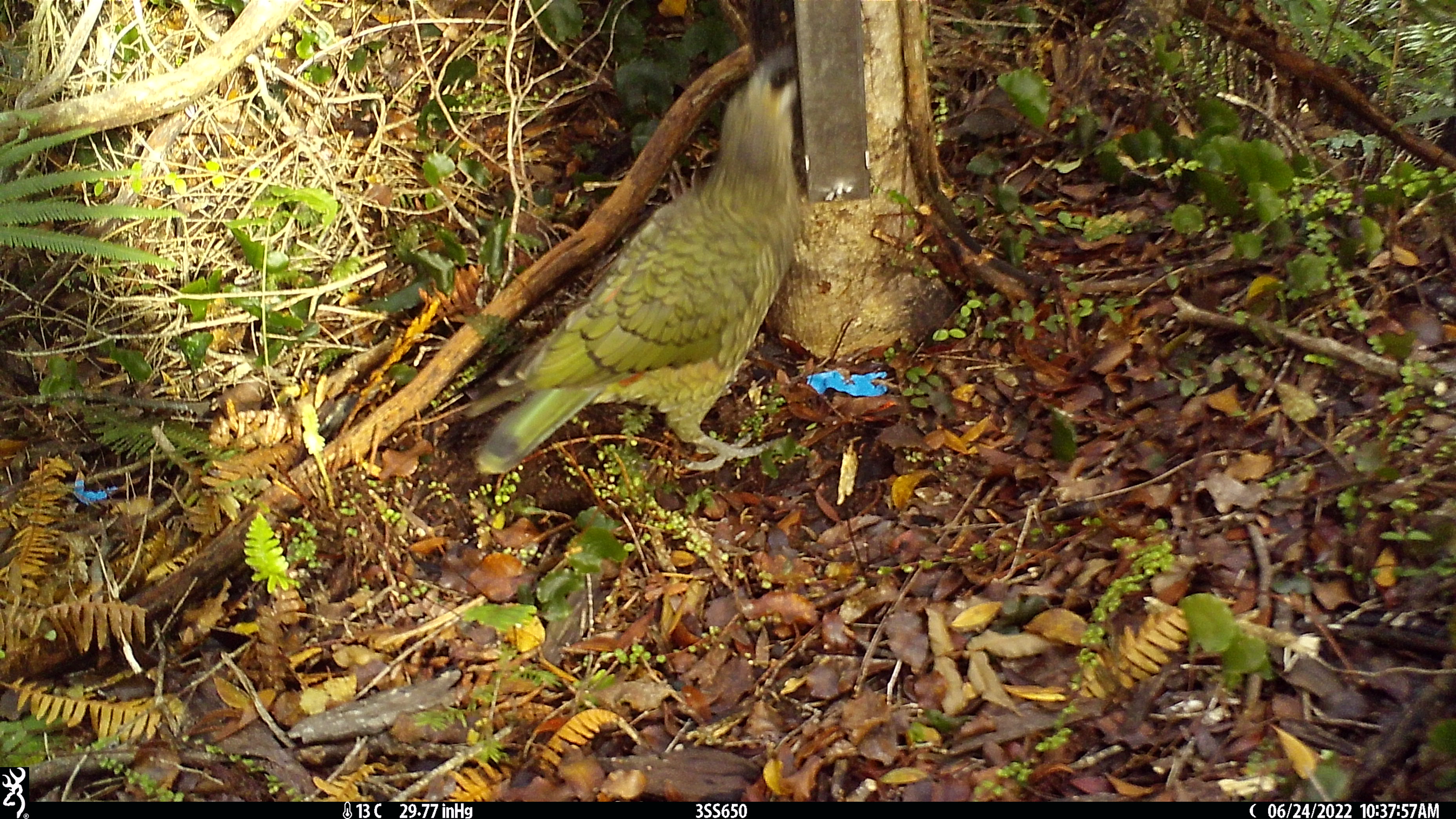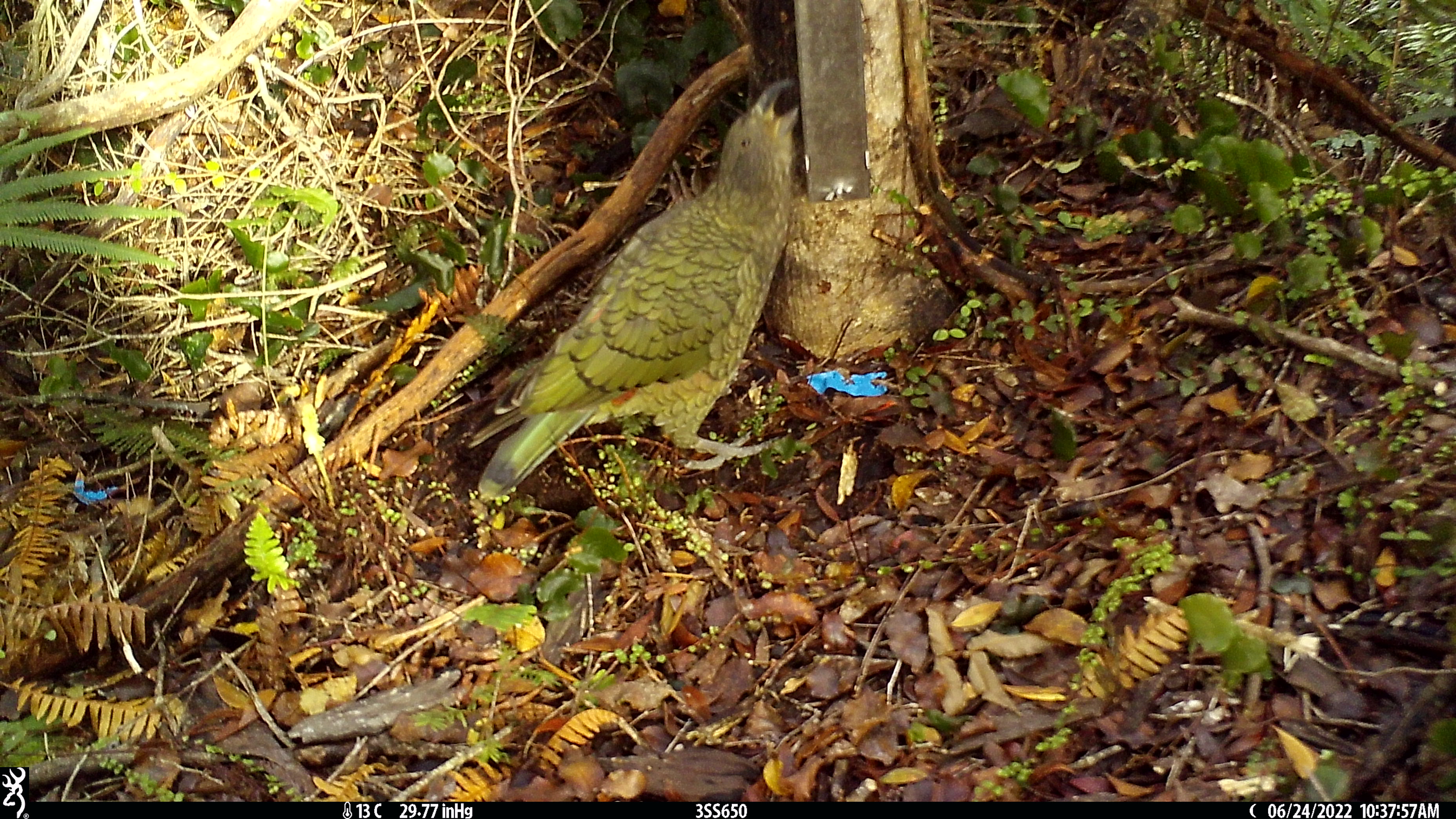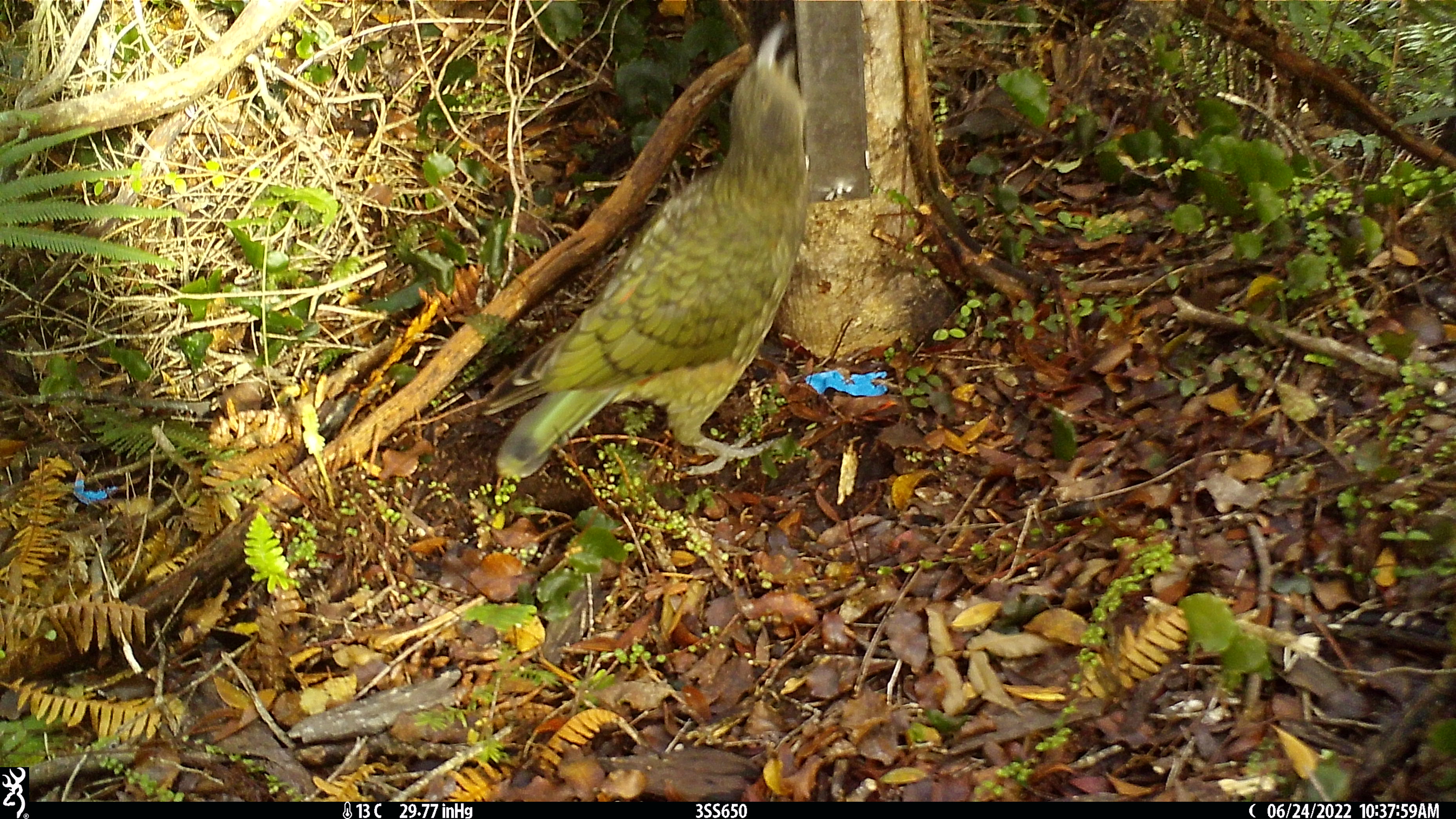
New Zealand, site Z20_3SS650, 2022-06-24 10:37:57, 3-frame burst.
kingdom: Animalia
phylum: Chordata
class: Aves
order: Psittaciformes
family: Strigopidae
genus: Nestor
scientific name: Nestor notabilis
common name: kea